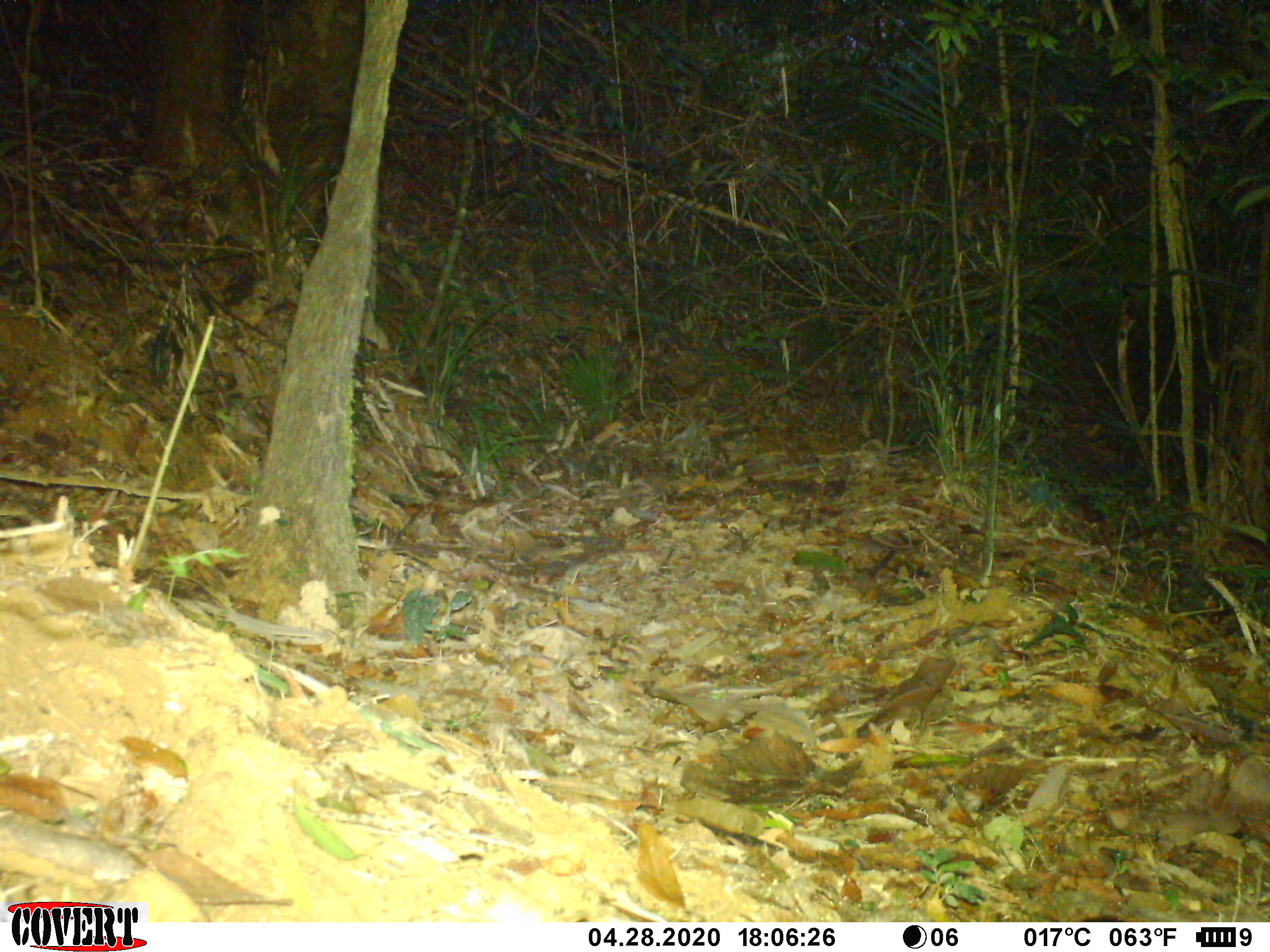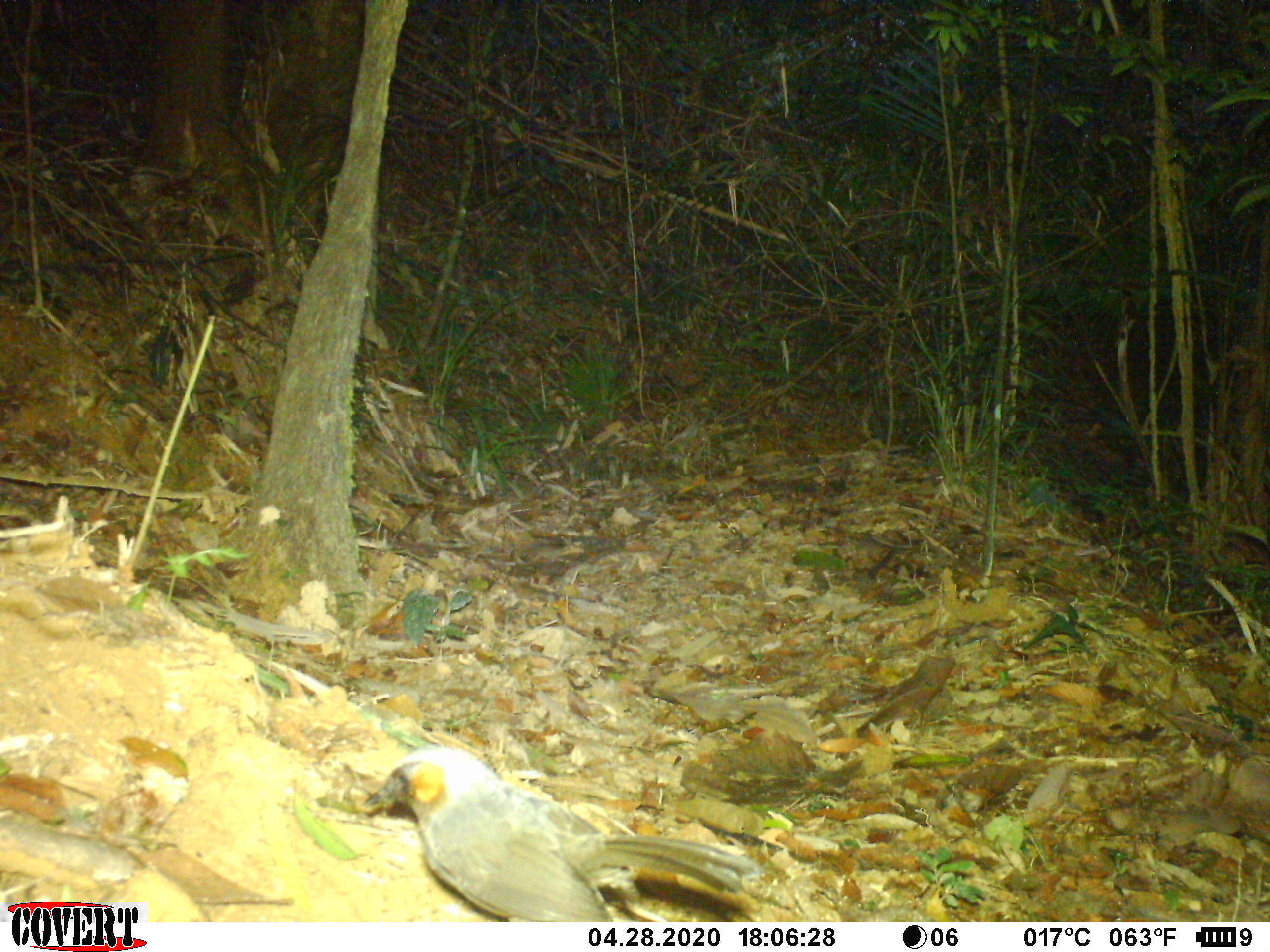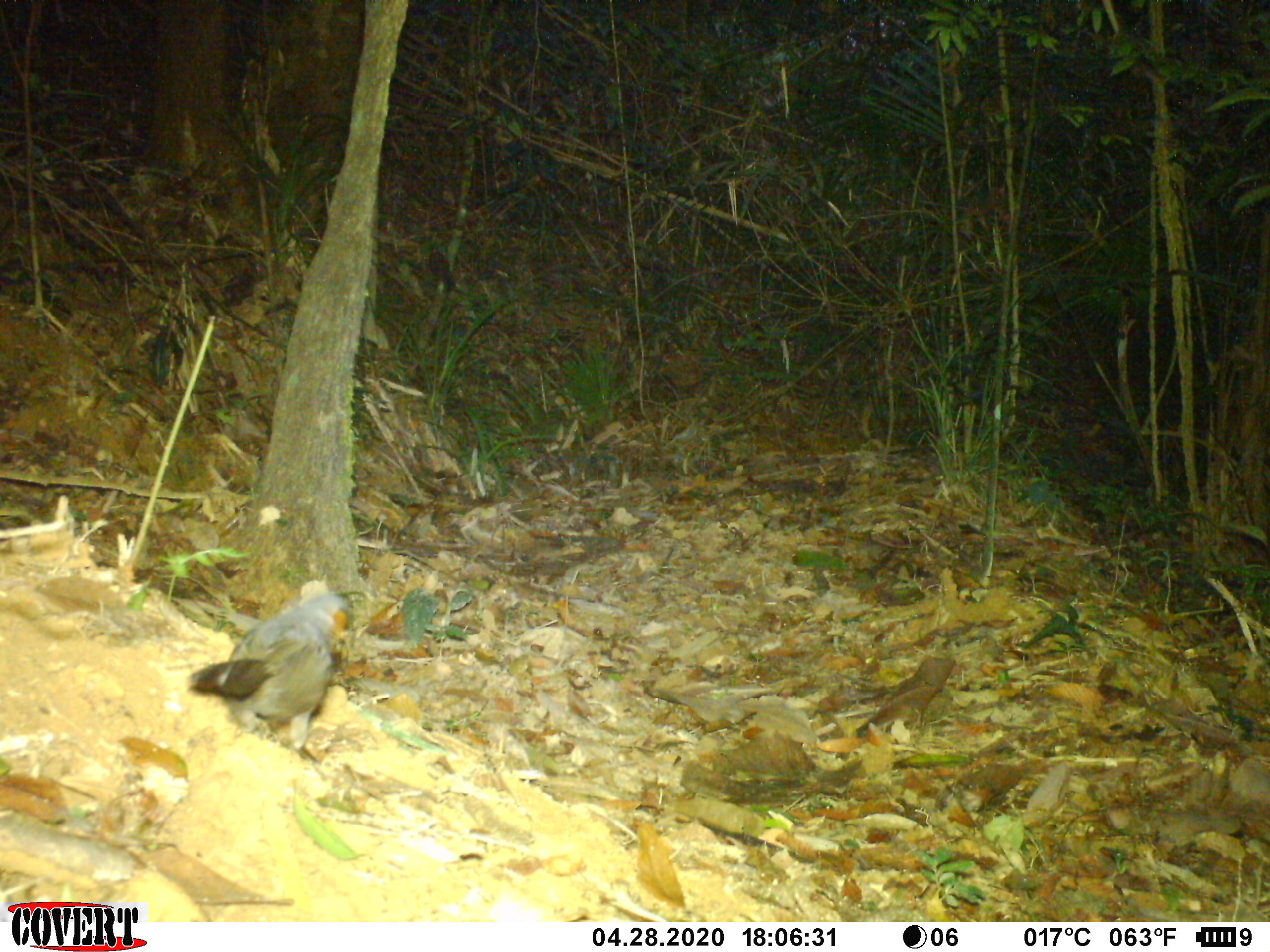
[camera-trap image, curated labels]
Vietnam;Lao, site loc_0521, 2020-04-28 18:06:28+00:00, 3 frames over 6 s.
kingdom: Animalia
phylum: Chordata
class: Aves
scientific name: Aves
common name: bird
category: unidentified bird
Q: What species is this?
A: Unidentified bird (bird) (Aves).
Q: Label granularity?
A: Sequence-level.